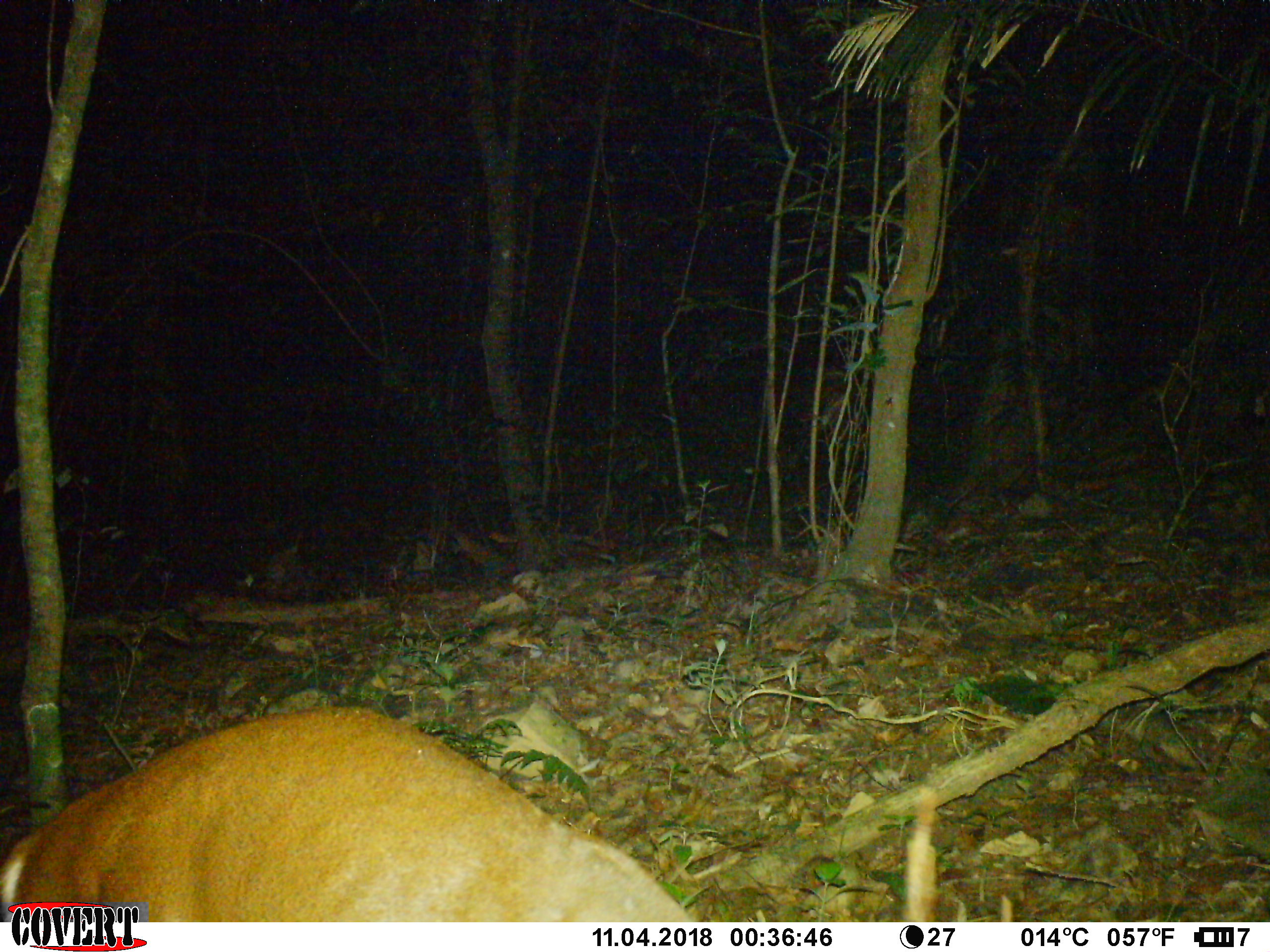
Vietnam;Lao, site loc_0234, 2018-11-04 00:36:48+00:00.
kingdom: Animalia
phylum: Chordata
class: Mammalia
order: Artiodactyla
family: Cervidae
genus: Muntiacus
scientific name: Muntiacus vuquangensis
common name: large-antlered muntjac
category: large antlered muntjac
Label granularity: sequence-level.